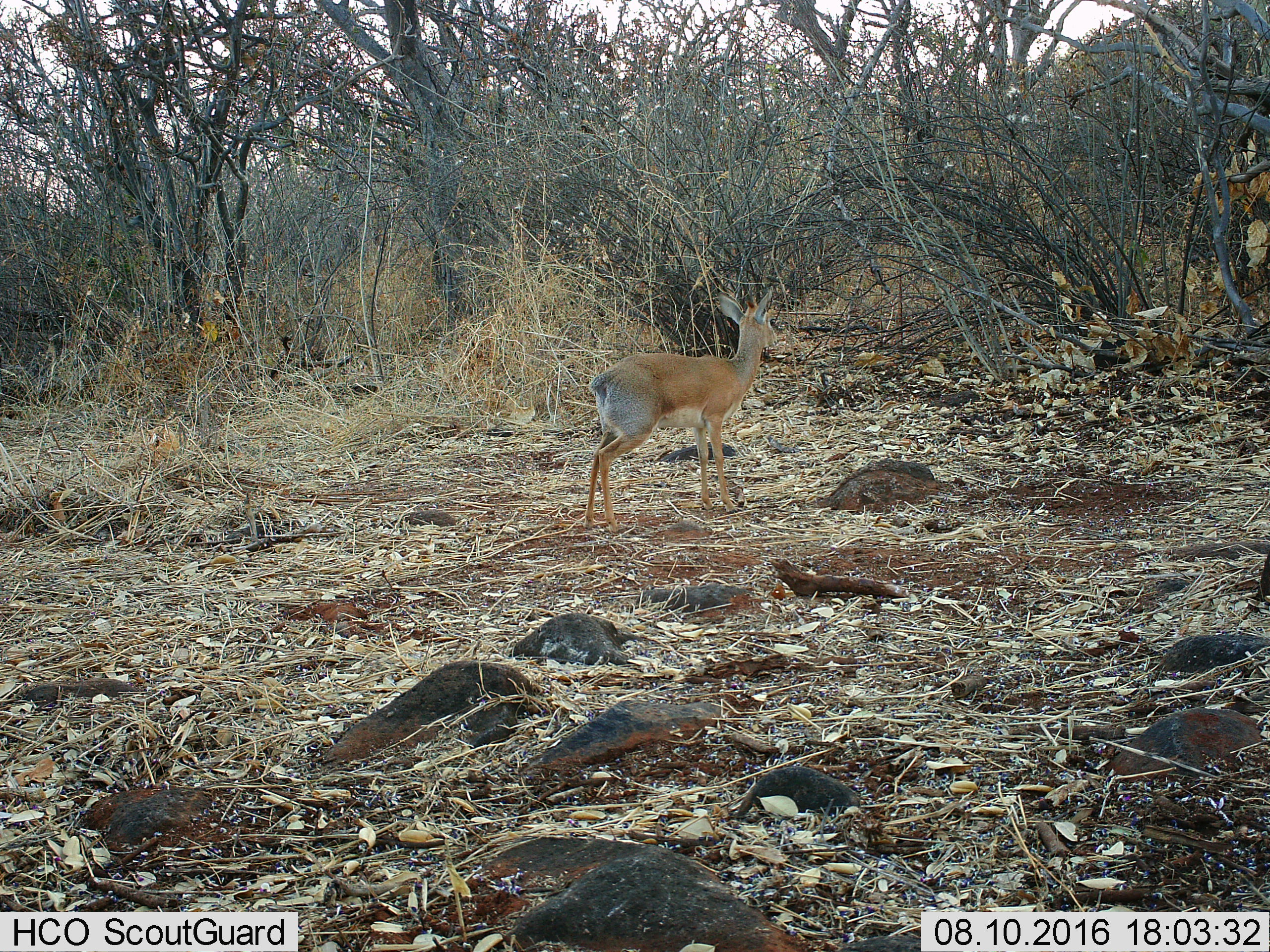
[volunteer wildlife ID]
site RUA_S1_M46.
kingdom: Animalia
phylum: Chordata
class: Mammalia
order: Artiodactyla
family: Bovidae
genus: Madoqua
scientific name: Madoqua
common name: dik-dik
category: dikdik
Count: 1.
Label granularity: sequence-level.